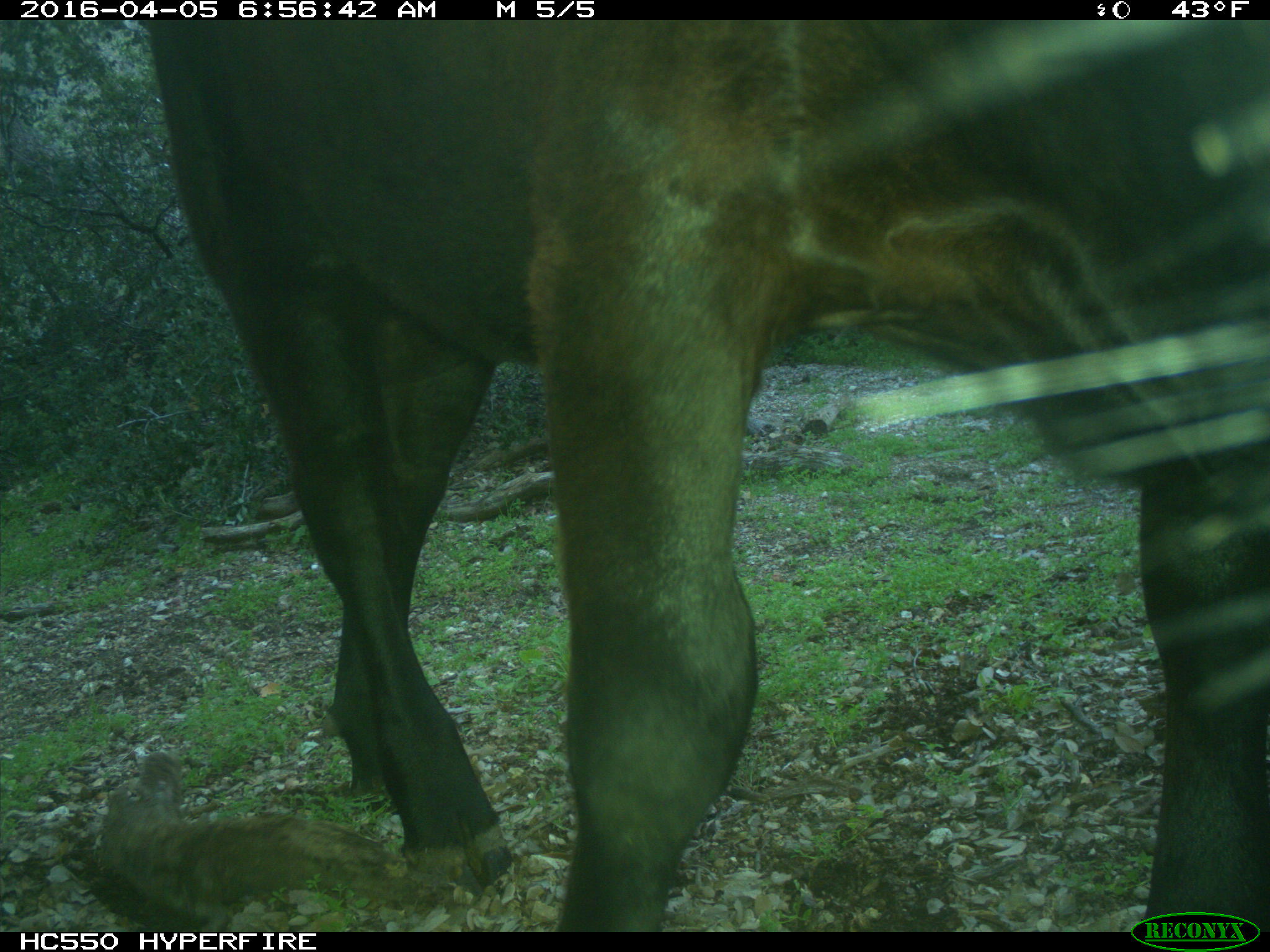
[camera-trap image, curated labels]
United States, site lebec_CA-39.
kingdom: Animalia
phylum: Chordata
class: Mammalia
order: Artiodactyla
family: Bovidae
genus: Bos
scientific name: Bos taurus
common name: domestic cow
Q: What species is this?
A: Bos taurus (domestic cow).